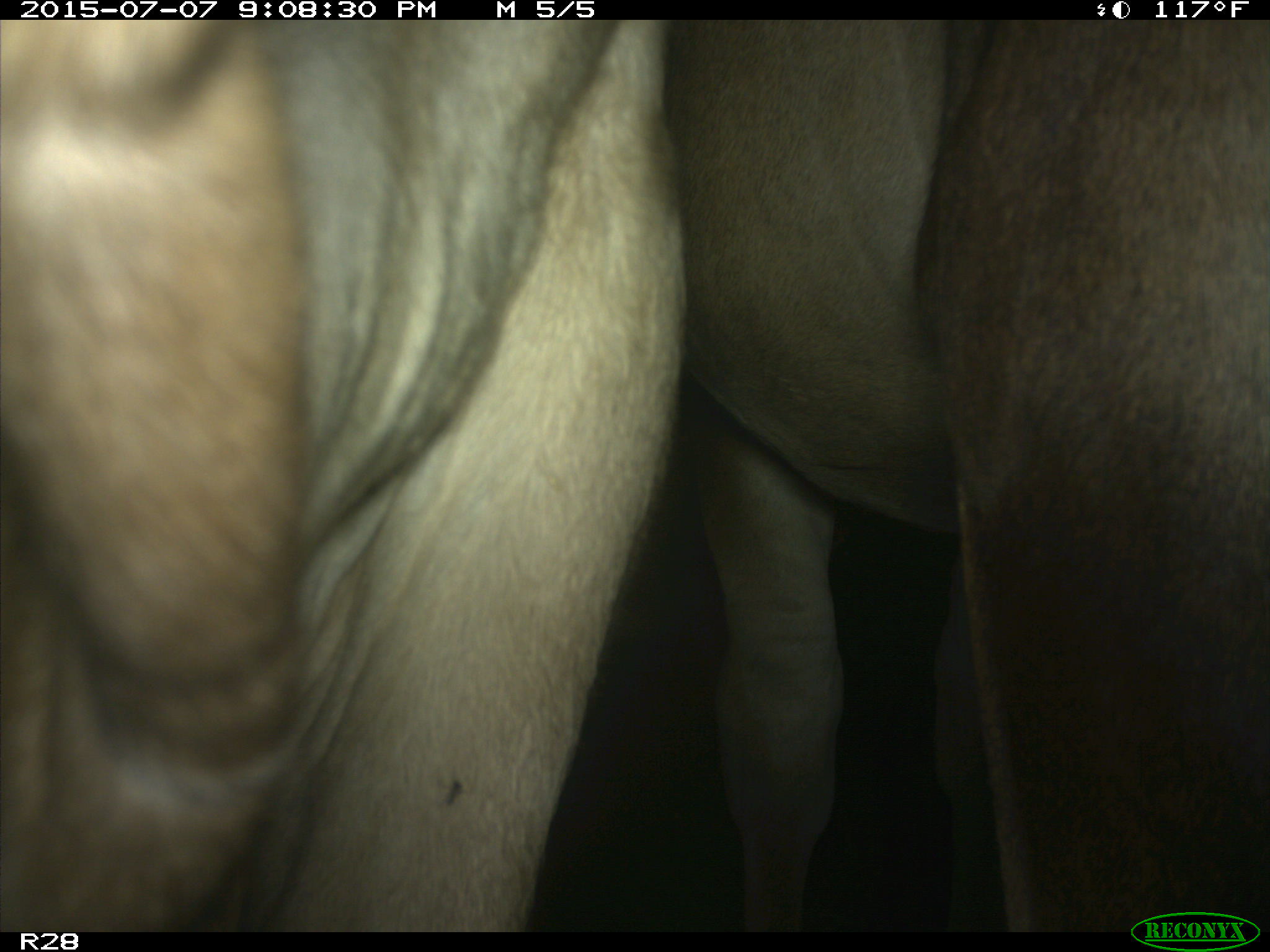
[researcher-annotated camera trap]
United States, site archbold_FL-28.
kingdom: Animalia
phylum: Chordata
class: Mammalia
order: Artiodactyla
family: Bovidae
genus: Bos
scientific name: Bos taurus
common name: domestic cow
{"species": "Bos taurus (domestic cow)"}